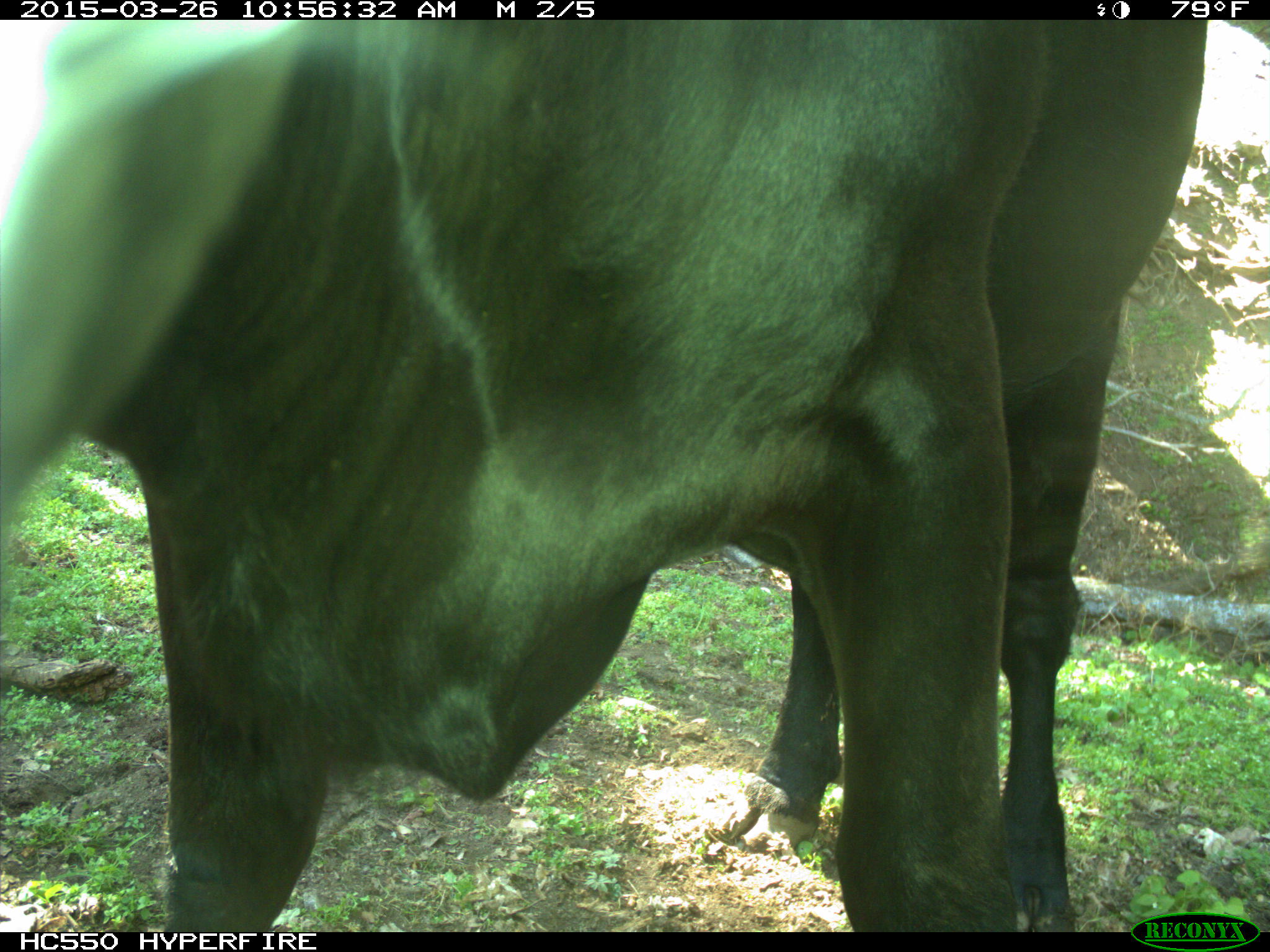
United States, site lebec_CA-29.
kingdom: Animalia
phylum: Chordata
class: Mammalia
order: Artiodactyla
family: Bovidae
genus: Bos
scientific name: Bos taurus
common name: domestic cow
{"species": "Bos taurus (domestic cow)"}